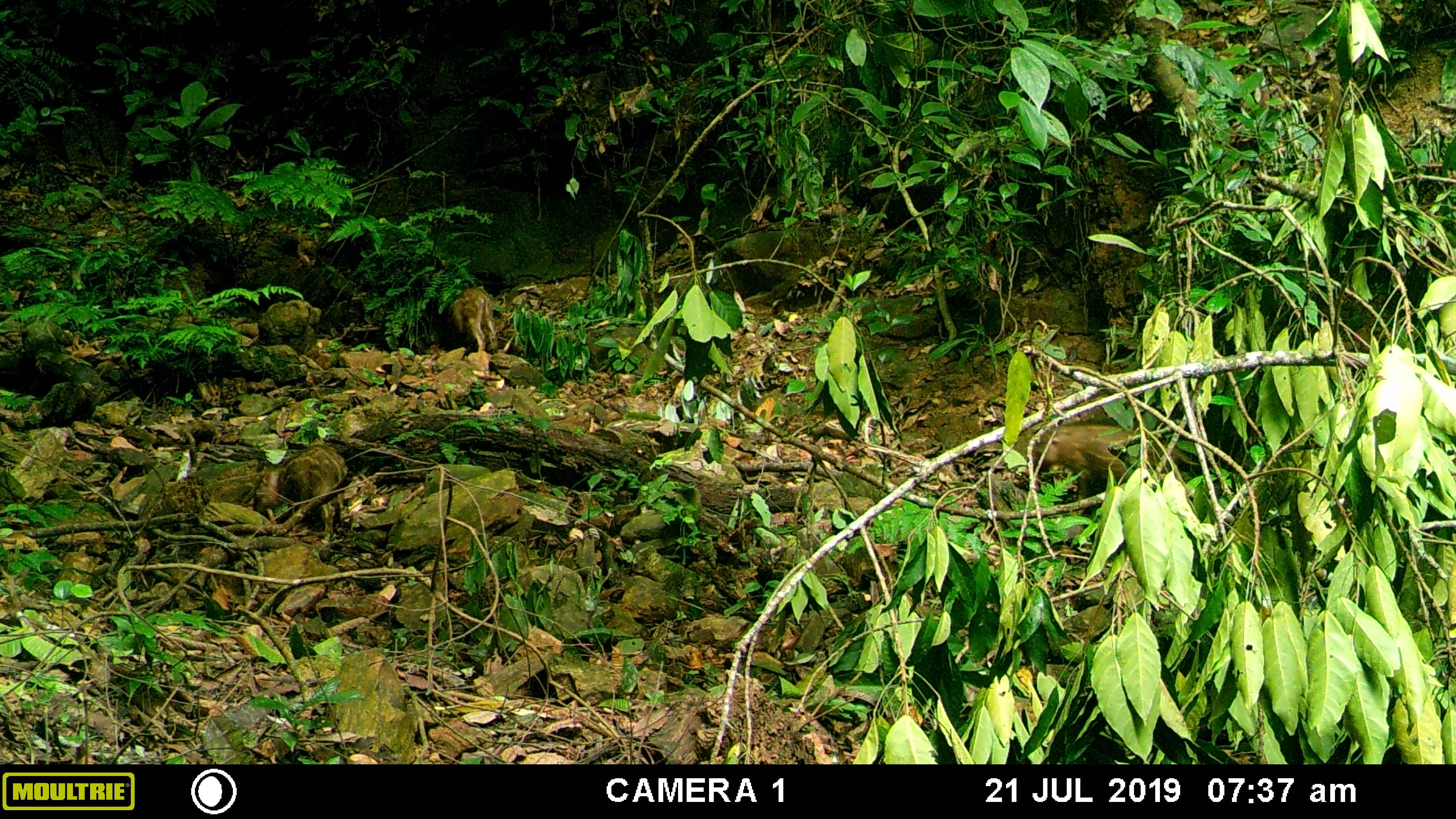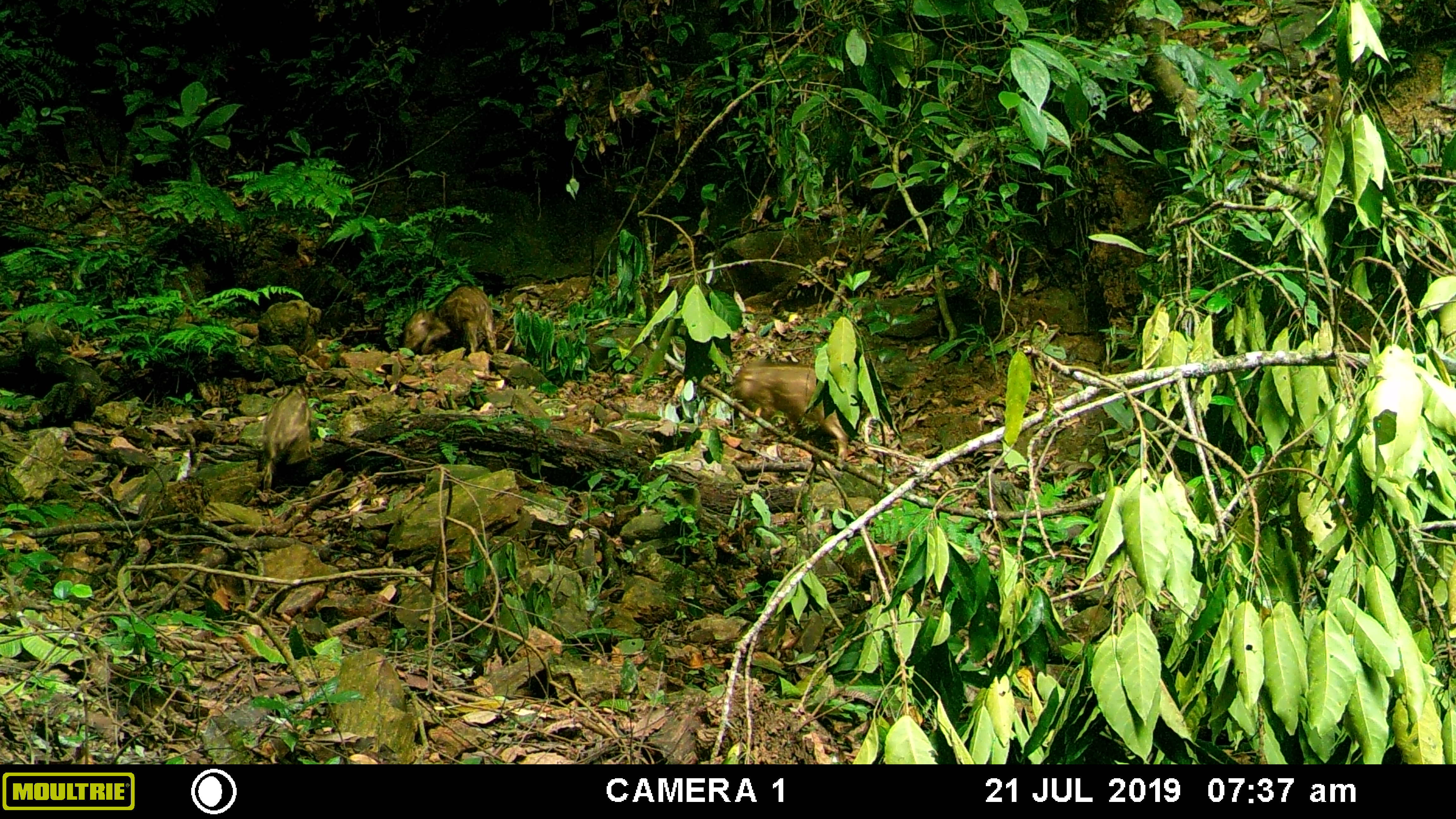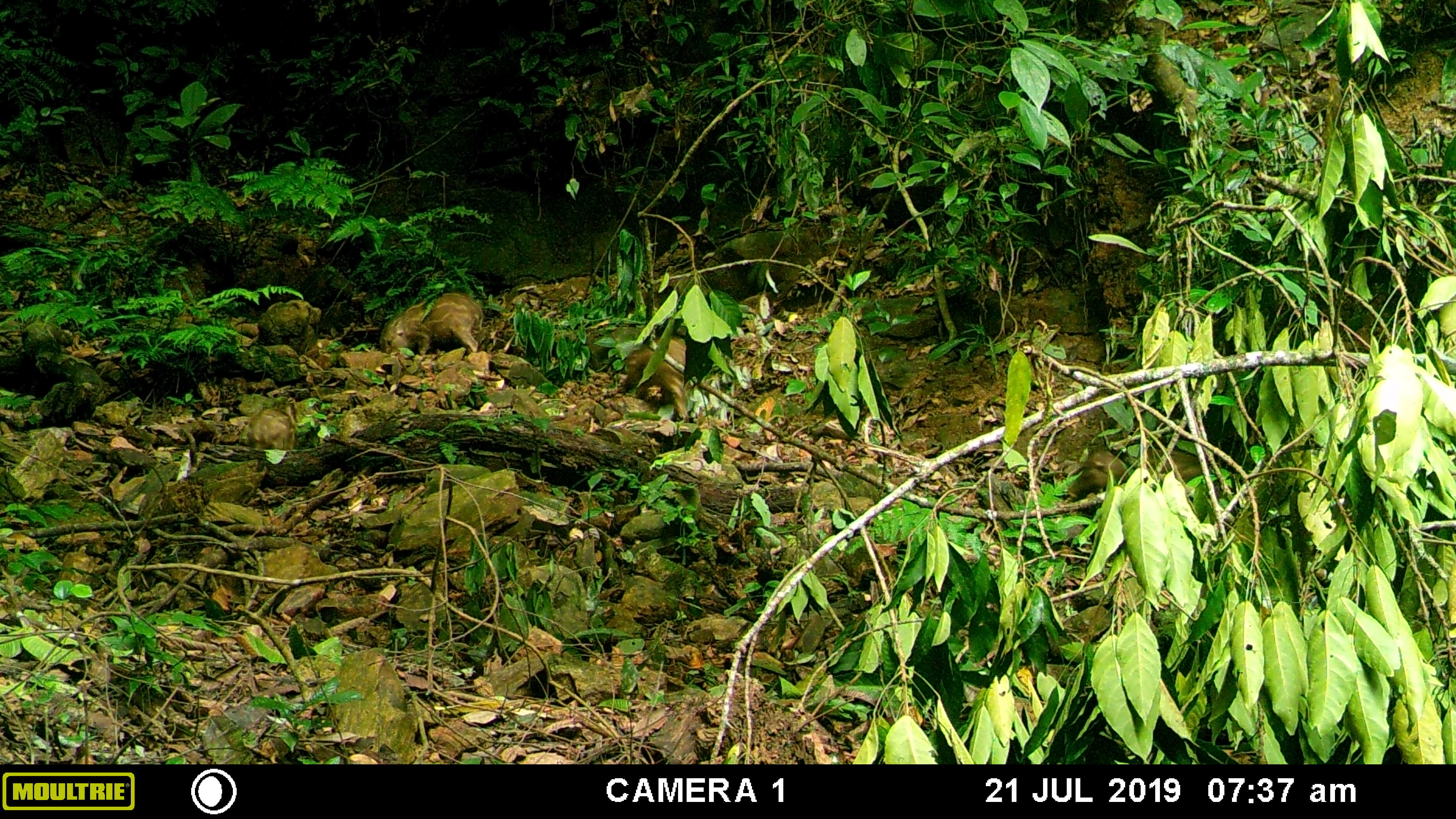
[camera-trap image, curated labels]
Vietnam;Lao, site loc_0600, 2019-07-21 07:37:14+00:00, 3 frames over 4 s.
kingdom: Animalia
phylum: Chordata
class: Mammalia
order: Artiodactyla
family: Suidae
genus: Sus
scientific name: Sus scrofa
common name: eurasian wild pig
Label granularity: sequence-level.